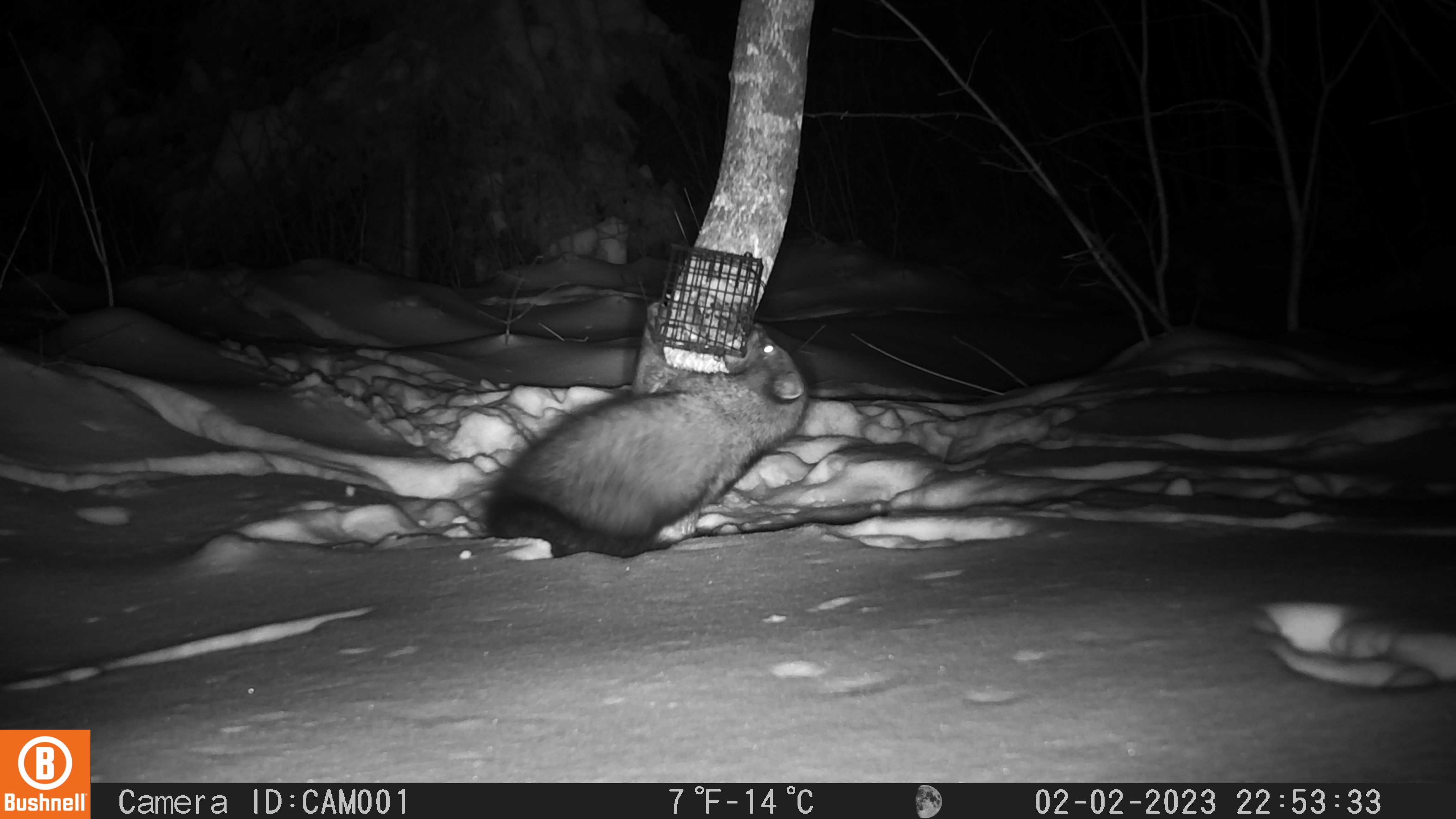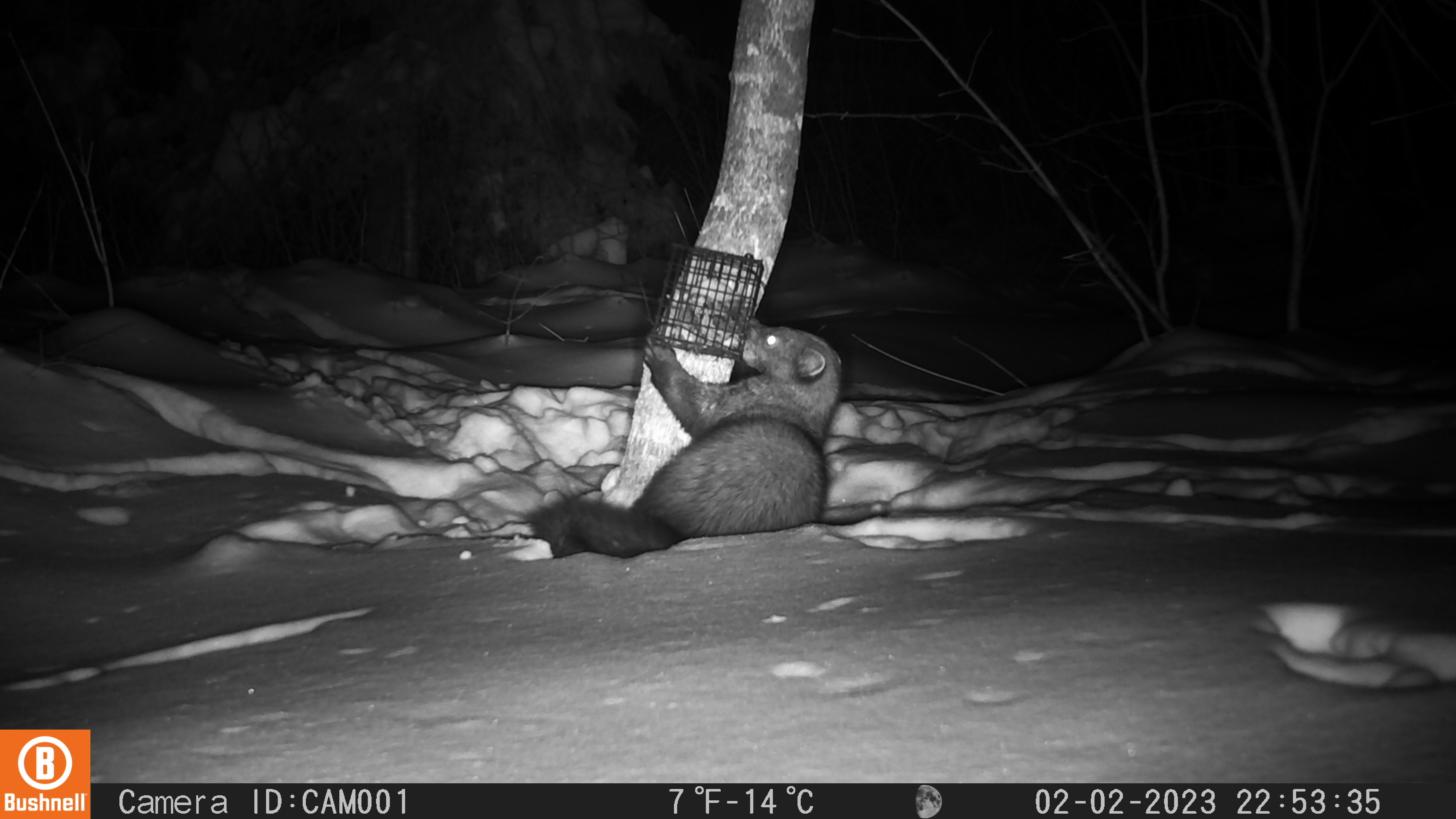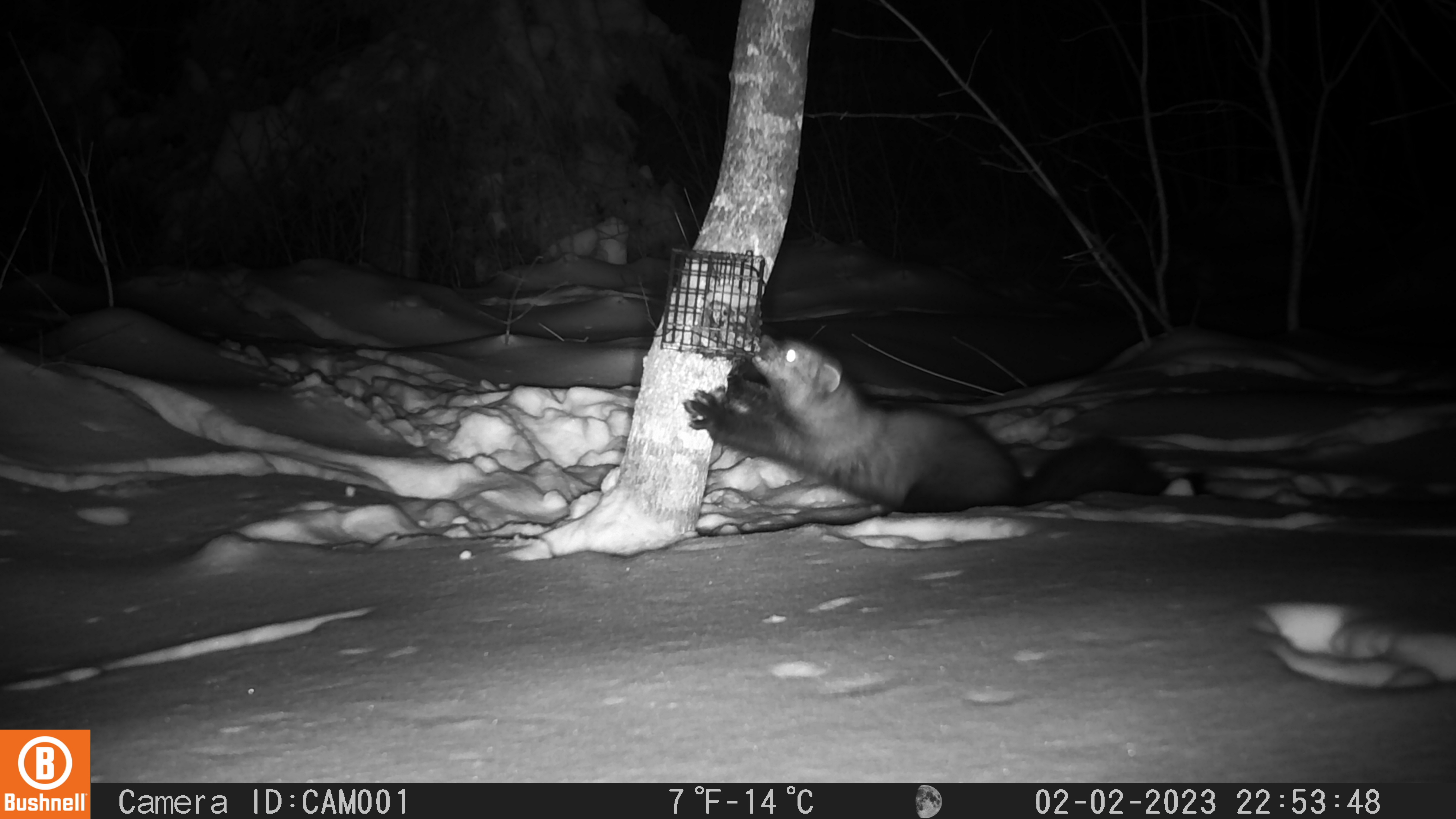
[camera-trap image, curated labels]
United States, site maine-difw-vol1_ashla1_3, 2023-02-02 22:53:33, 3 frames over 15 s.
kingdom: Animalia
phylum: Chordata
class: Mammalia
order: Carnivora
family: Mustelidae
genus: Pekania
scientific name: Pekania pennanti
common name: fisher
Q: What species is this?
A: Fisher (Pekania pennanti).